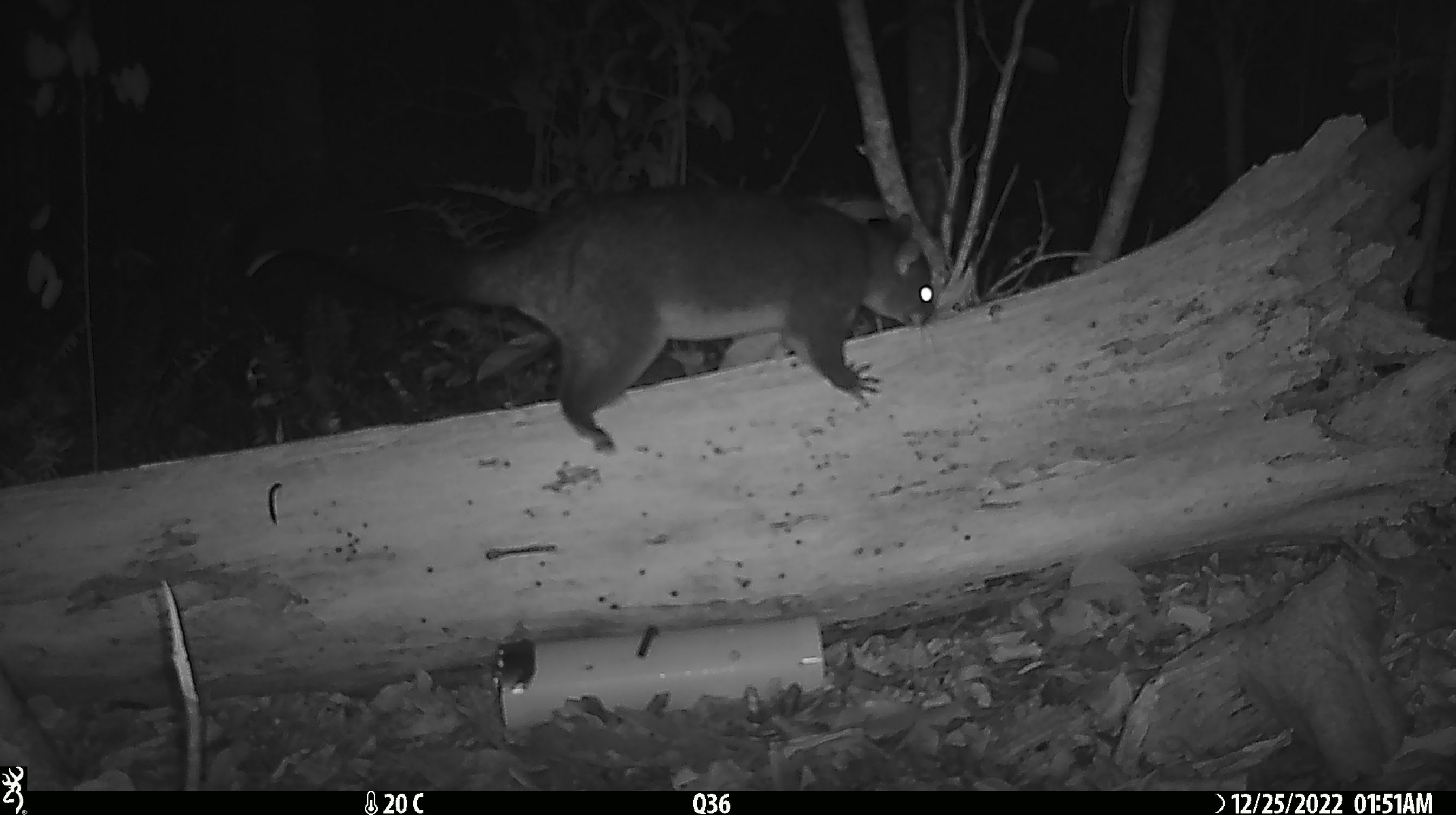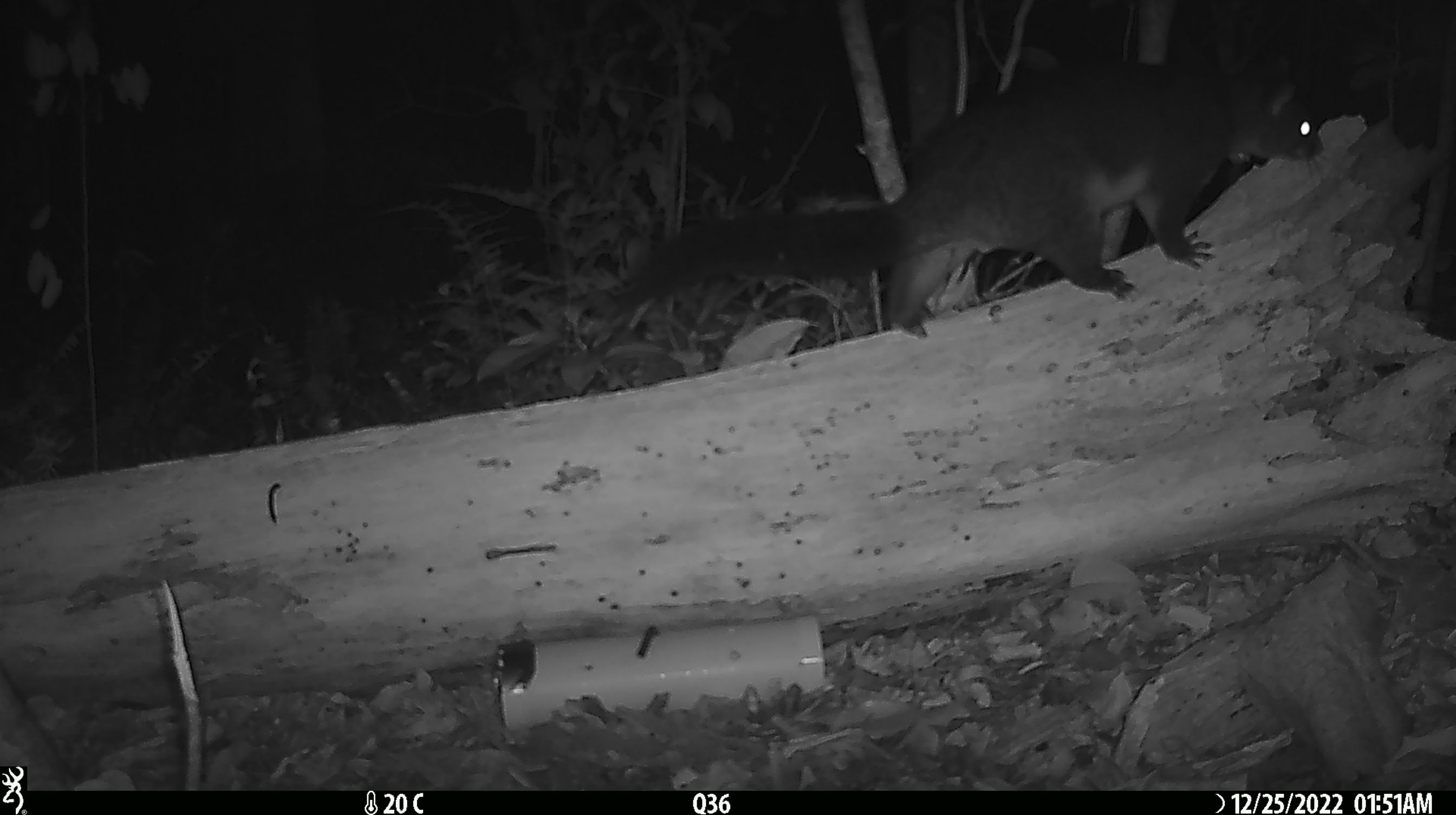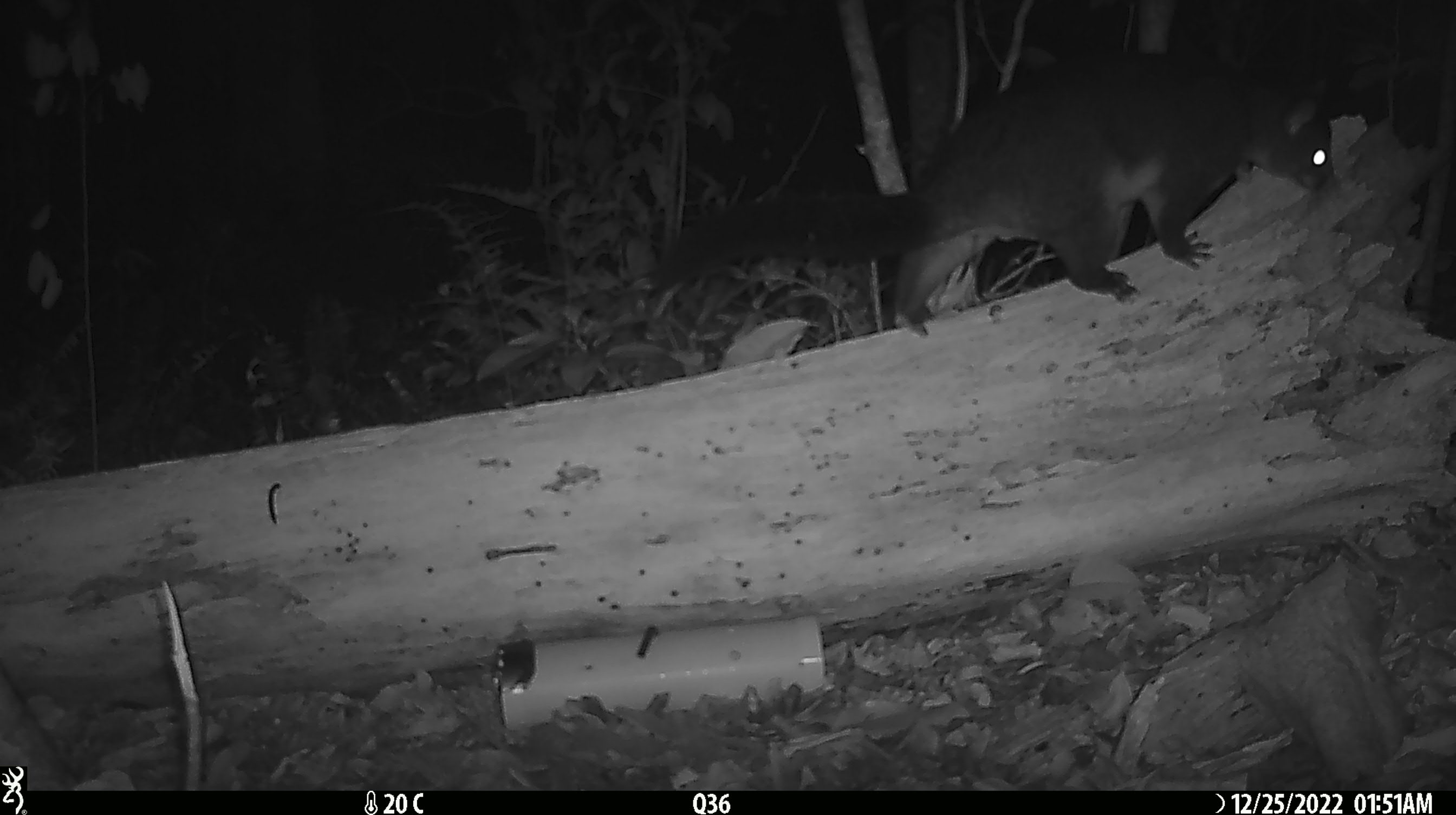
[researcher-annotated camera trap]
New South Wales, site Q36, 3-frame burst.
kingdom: Animalia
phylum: Chordata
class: Mammalia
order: Diprotodontia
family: Phalangeridae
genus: Trichosurus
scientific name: Trichosurus vulpecula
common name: common brushtail possum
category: possum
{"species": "possum (common brushtail possum) (Trichosurus vulpecula)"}